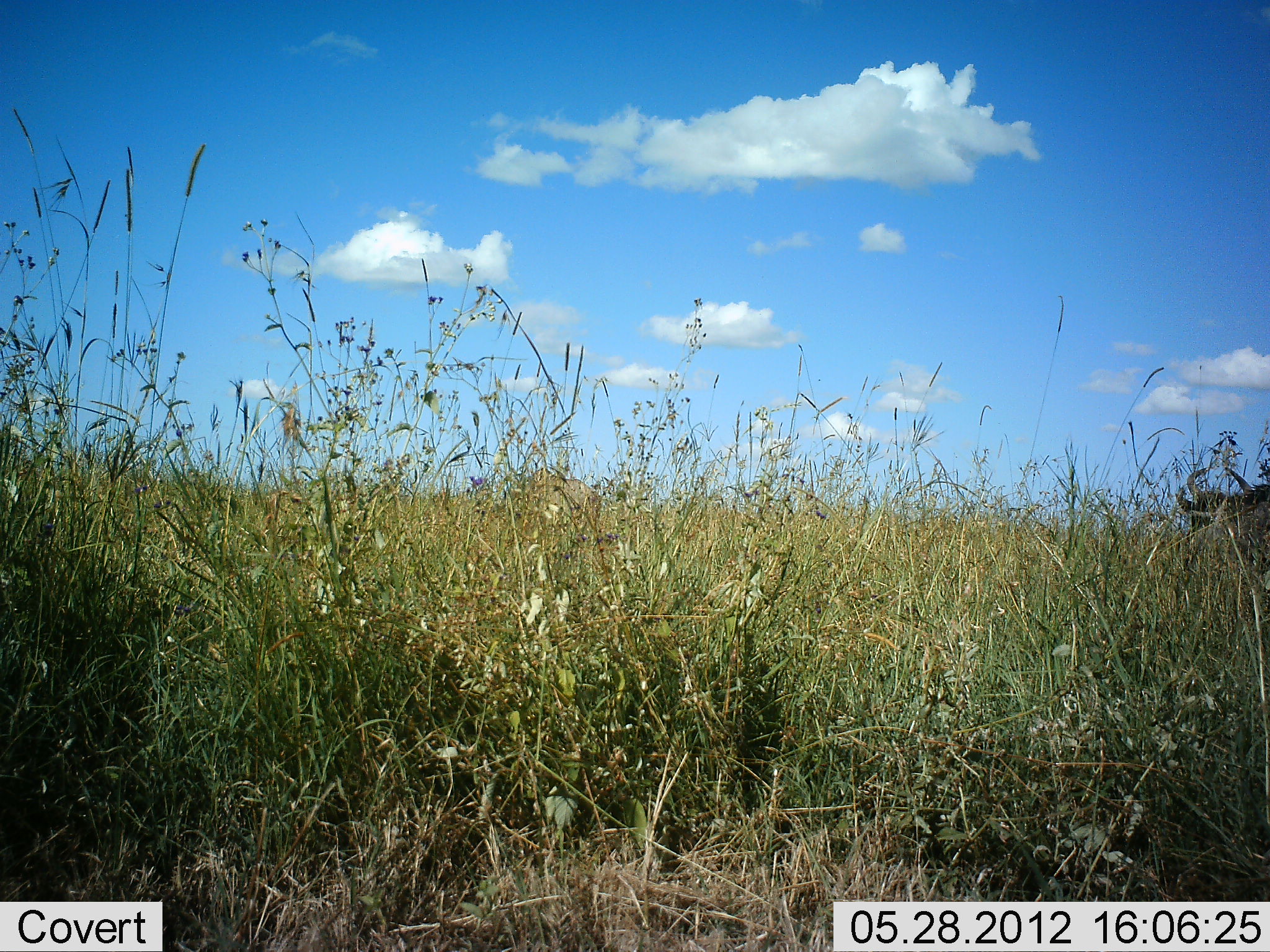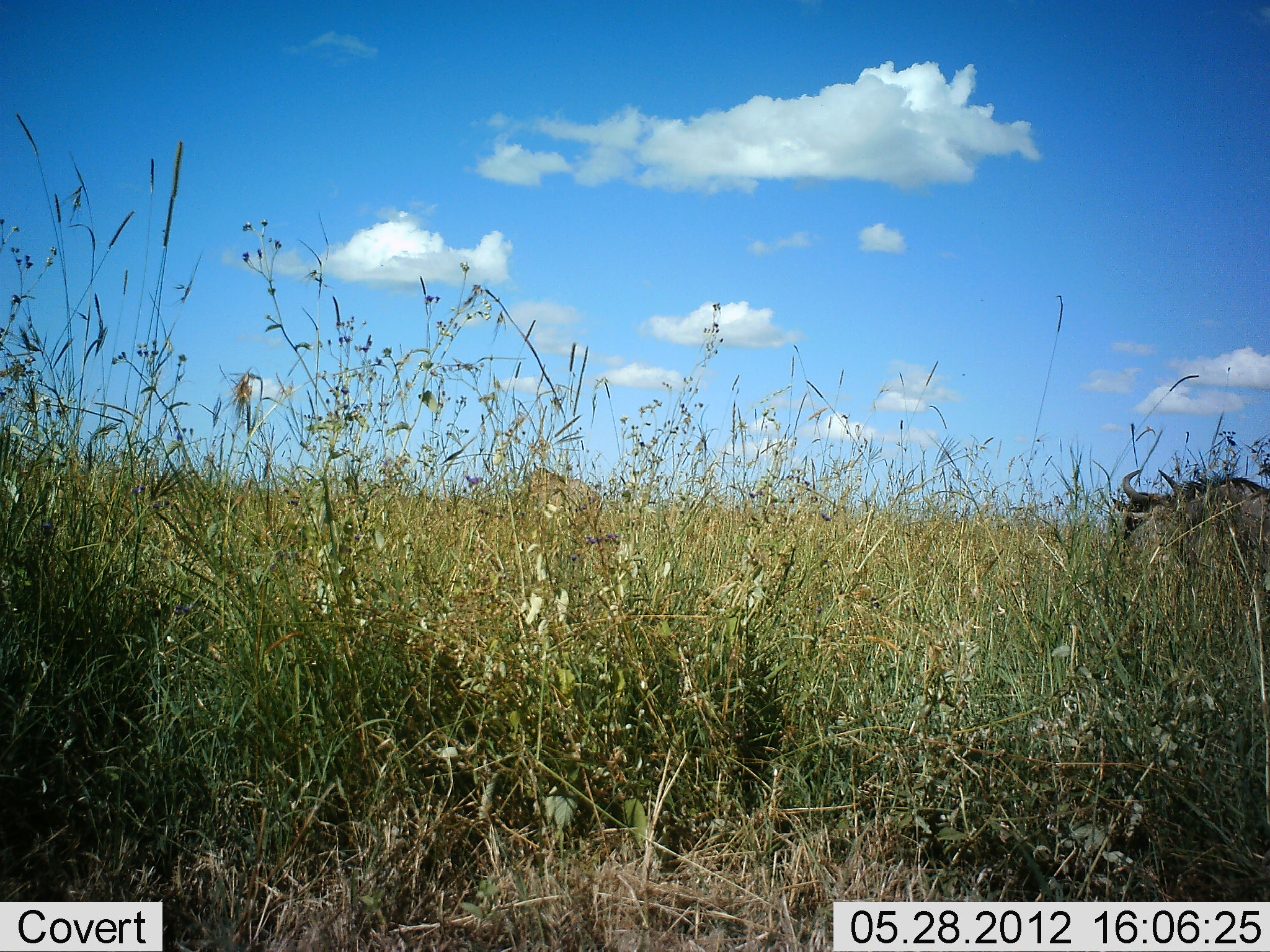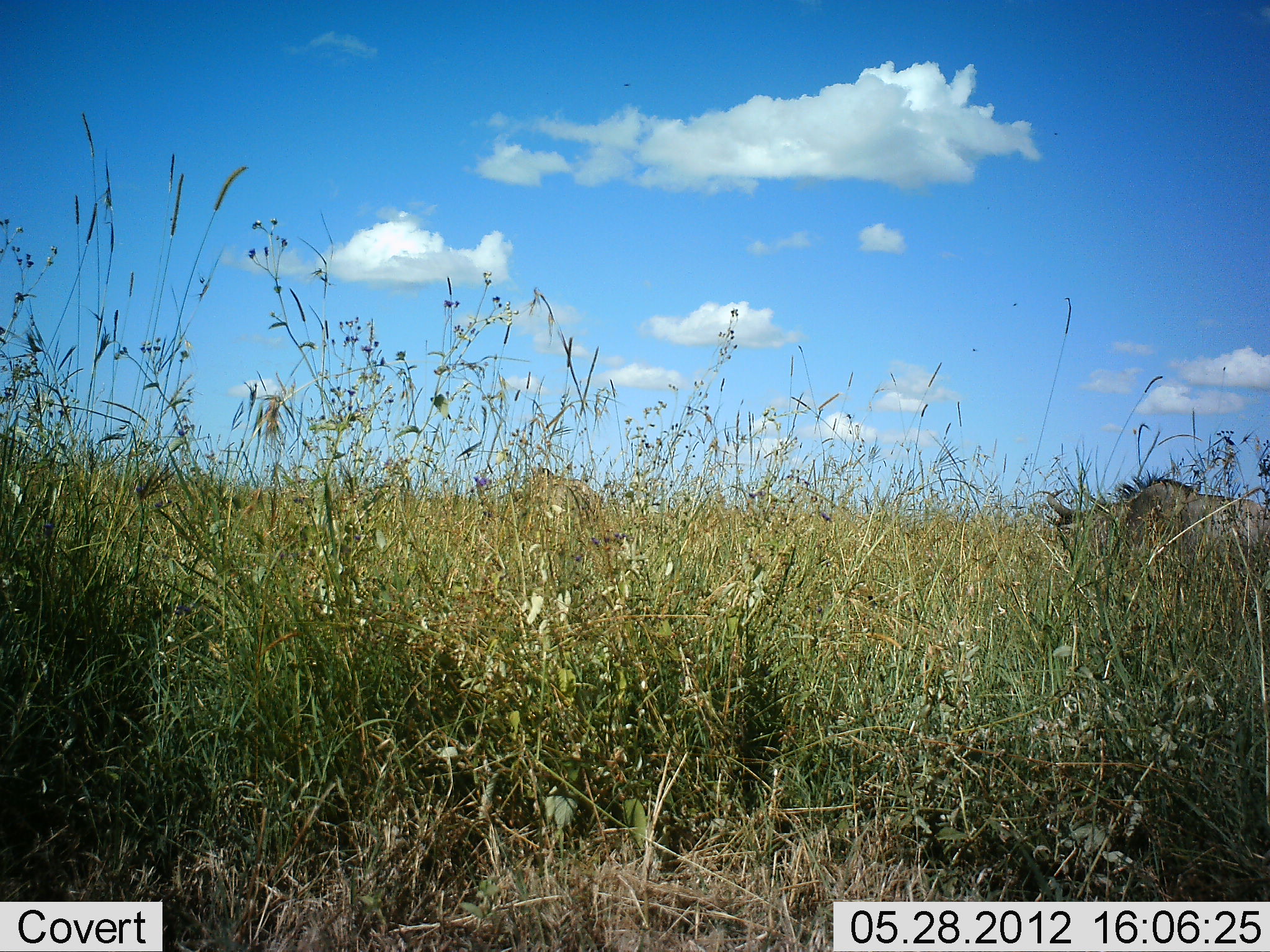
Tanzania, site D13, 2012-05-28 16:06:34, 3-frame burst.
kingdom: Animalia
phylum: Chordata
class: Mammalia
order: Artiodactyla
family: Bovidae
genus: Connochaetes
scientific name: Connochaetes taurinus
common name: blue wildebeest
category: wildebeest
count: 1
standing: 10%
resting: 0%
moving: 100%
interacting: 0%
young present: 0%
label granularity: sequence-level